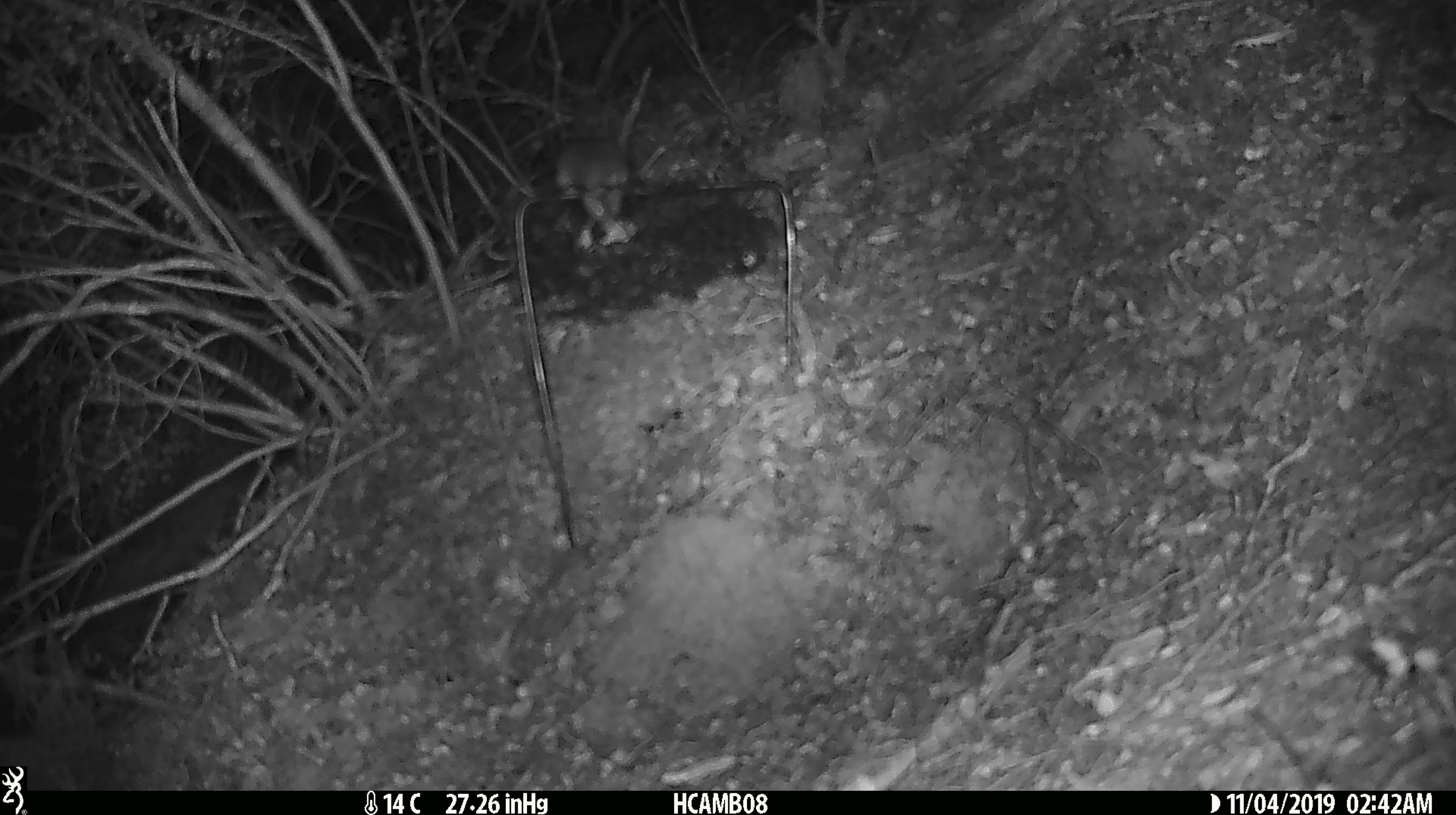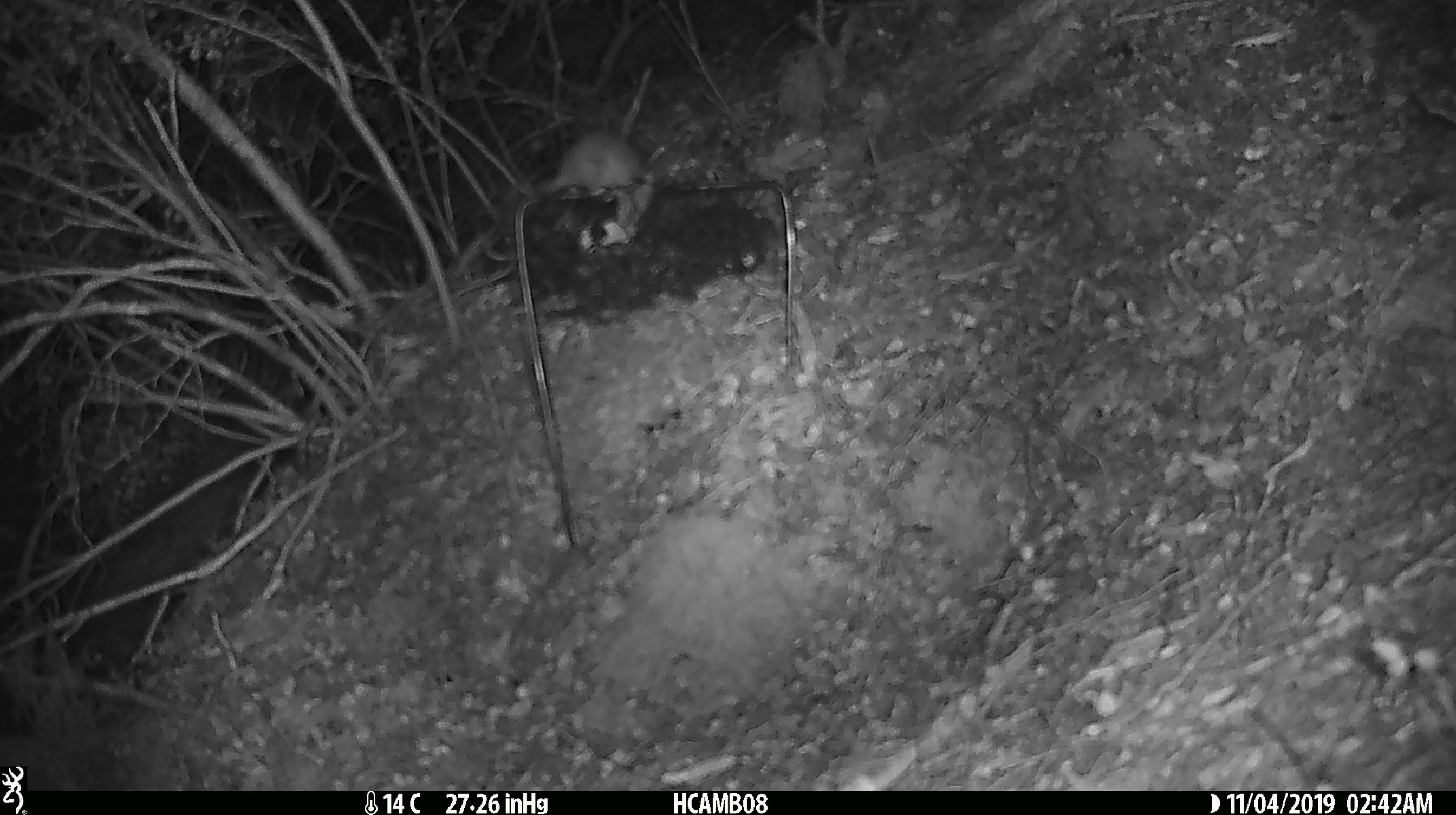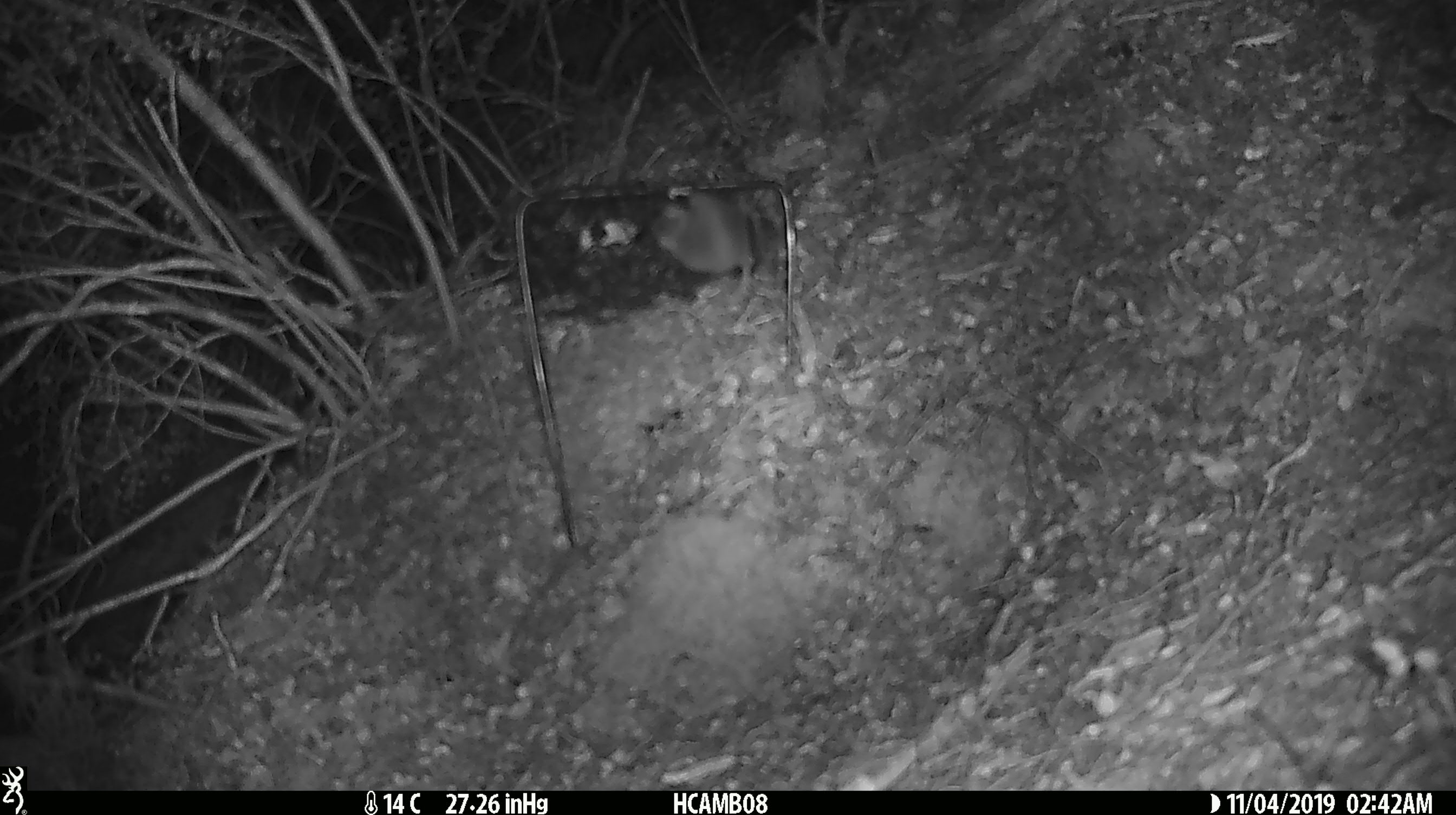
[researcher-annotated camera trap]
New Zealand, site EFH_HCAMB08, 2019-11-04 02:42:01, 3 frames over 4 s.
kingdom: Animalia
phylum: Chordata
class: Mammalia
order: Rodentia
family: Muridae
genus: Mus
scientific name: Mus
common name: mouse